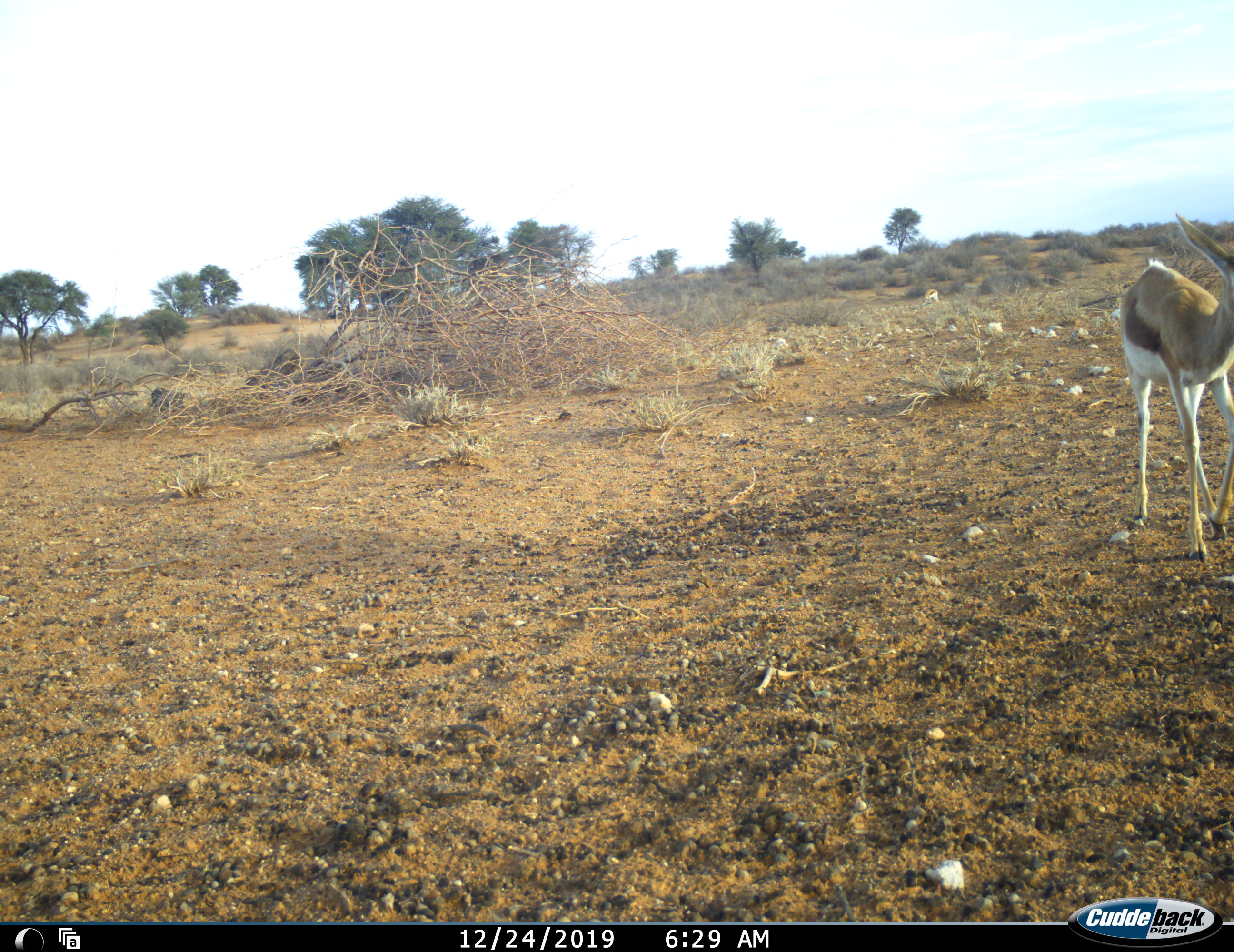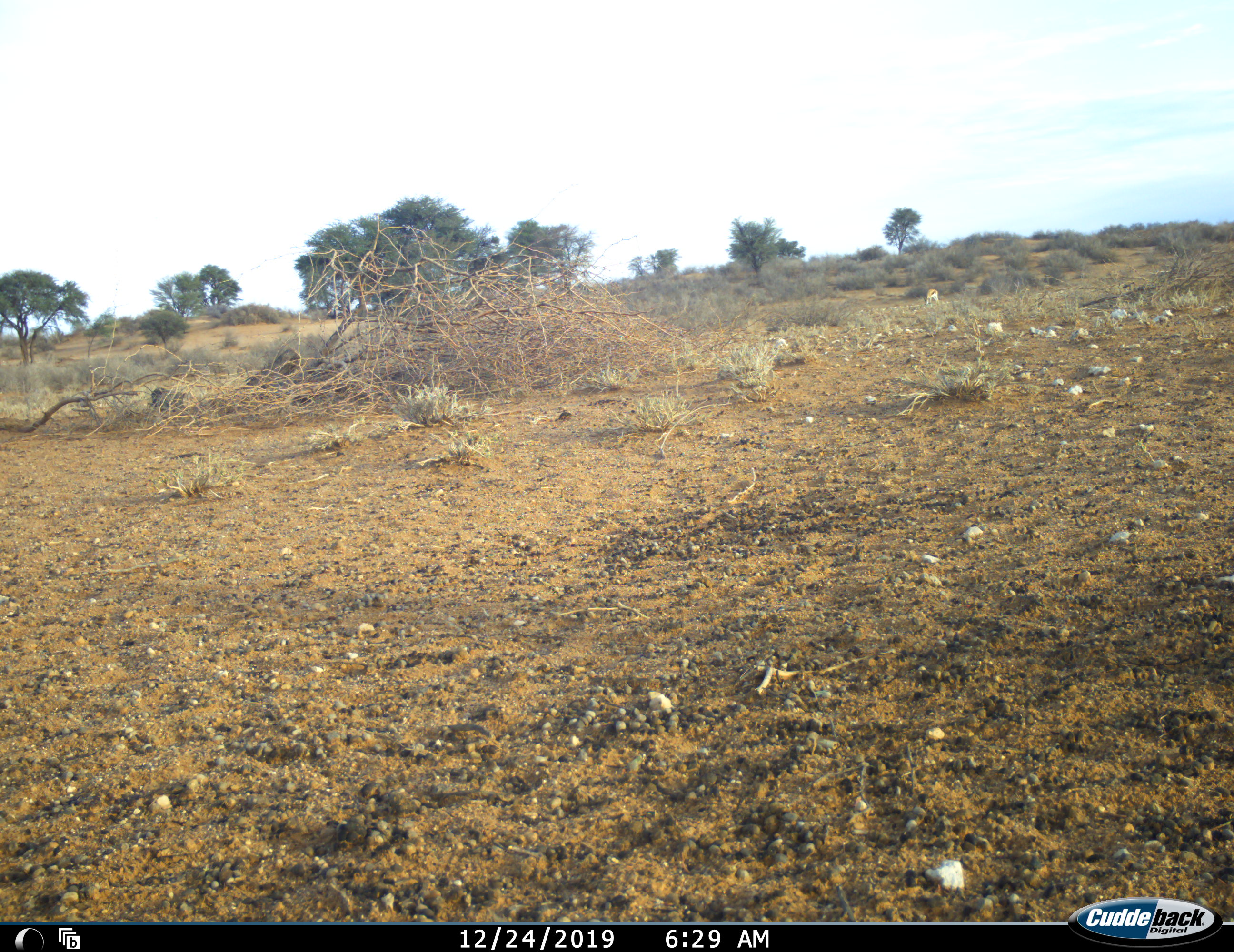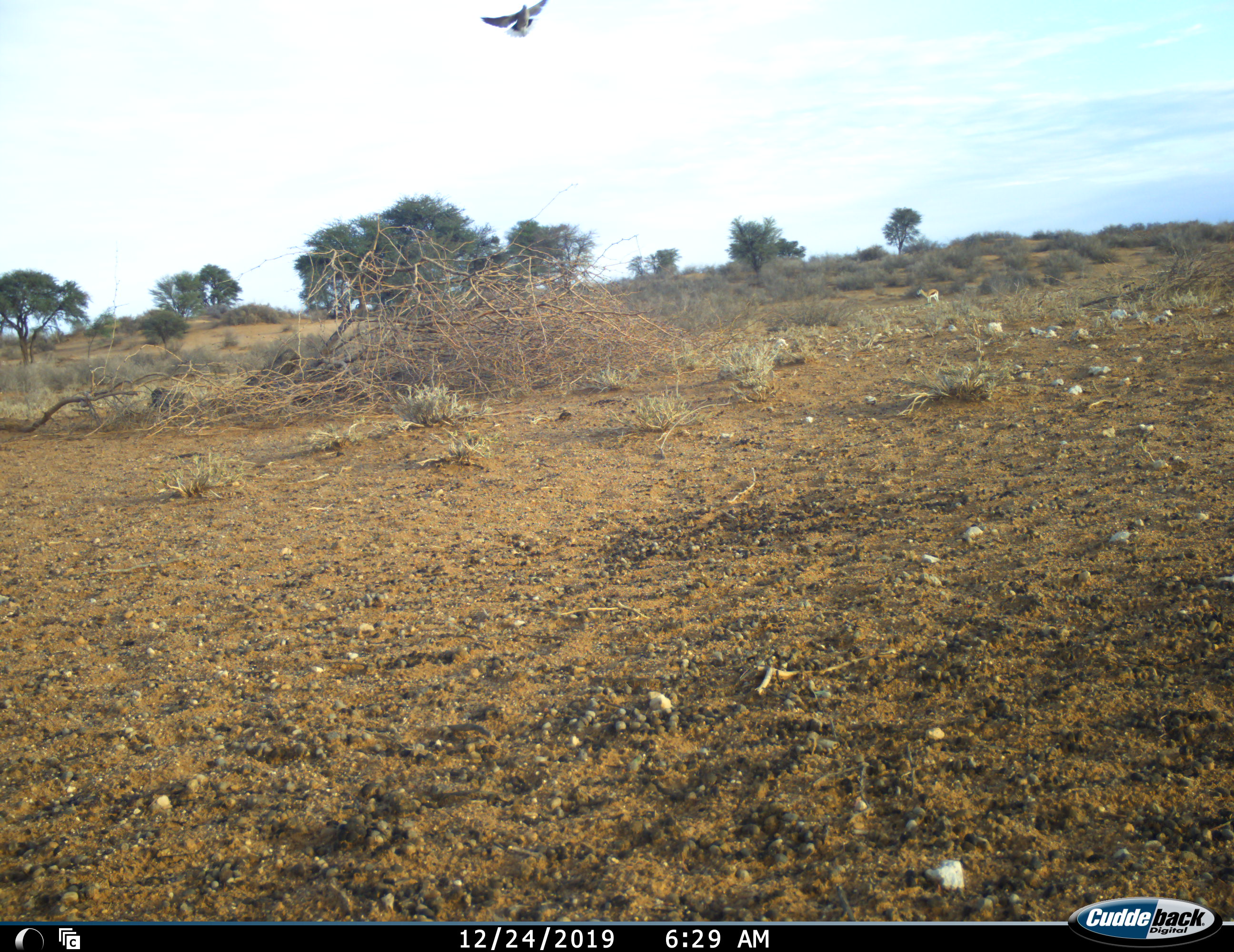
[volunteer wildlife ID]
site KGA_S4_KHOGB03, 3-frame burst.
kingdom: Animalia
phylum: Chordata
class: Mammalia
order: Artiodactyla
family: Bovidae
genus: Antidorcas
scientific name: Antidorcas marsupialis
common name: springbok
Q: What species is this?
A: Springbok (Antidorcas marsupialis).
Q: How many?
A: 2.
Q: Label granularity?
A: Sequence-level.